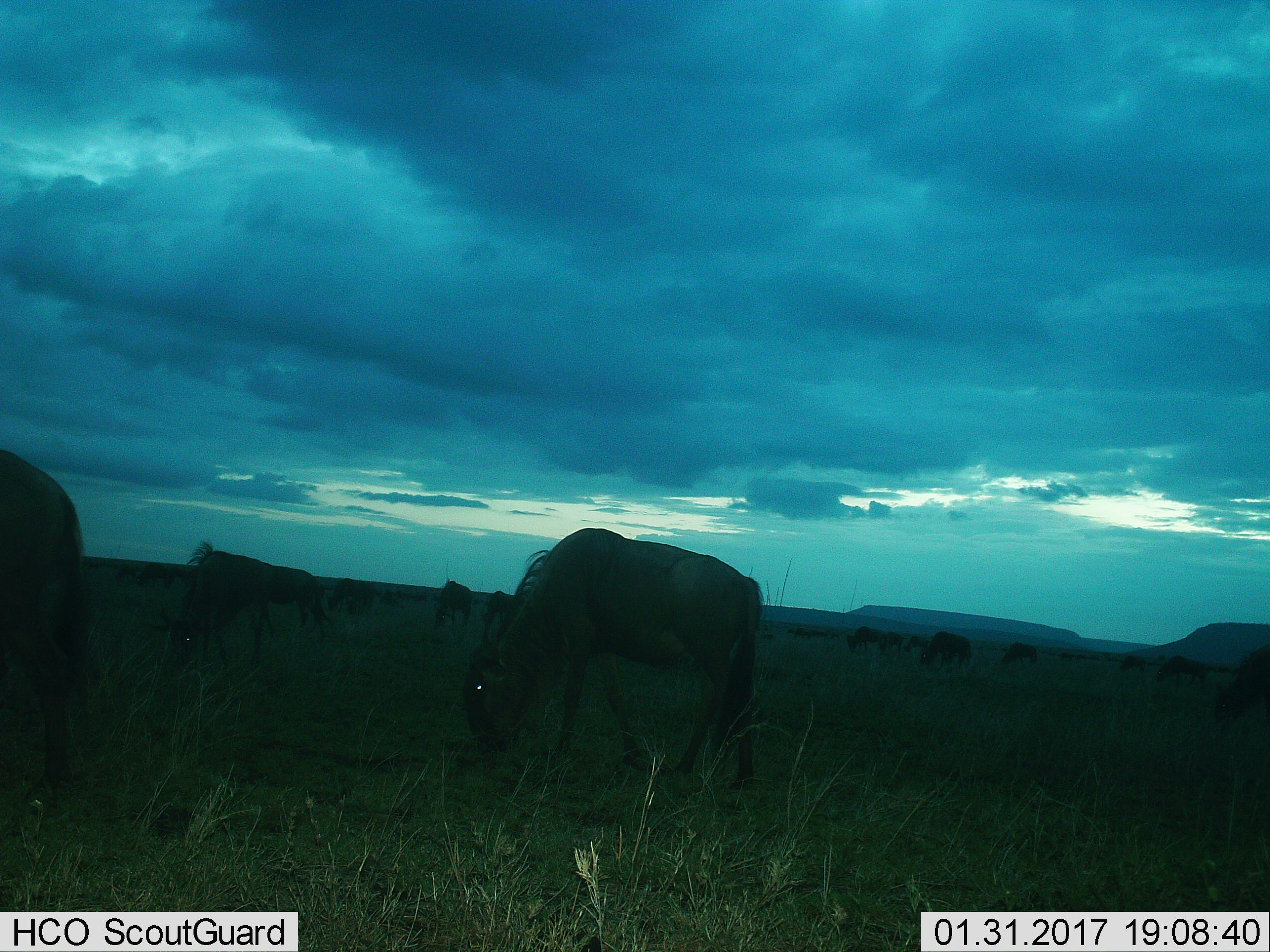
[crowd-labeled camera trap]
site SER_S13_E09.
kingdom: Animalia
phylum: Chordata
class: Mammalia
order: Artiodactyla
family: Bovidae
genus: Connochaetes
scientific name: Connochaetes taurinus taurinus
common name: blue wildebeest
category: wildebeestblue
Wildebeestblue (blue wildebeest) (Connochaetes taurinus taurinus), count 11-50. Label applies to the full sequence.